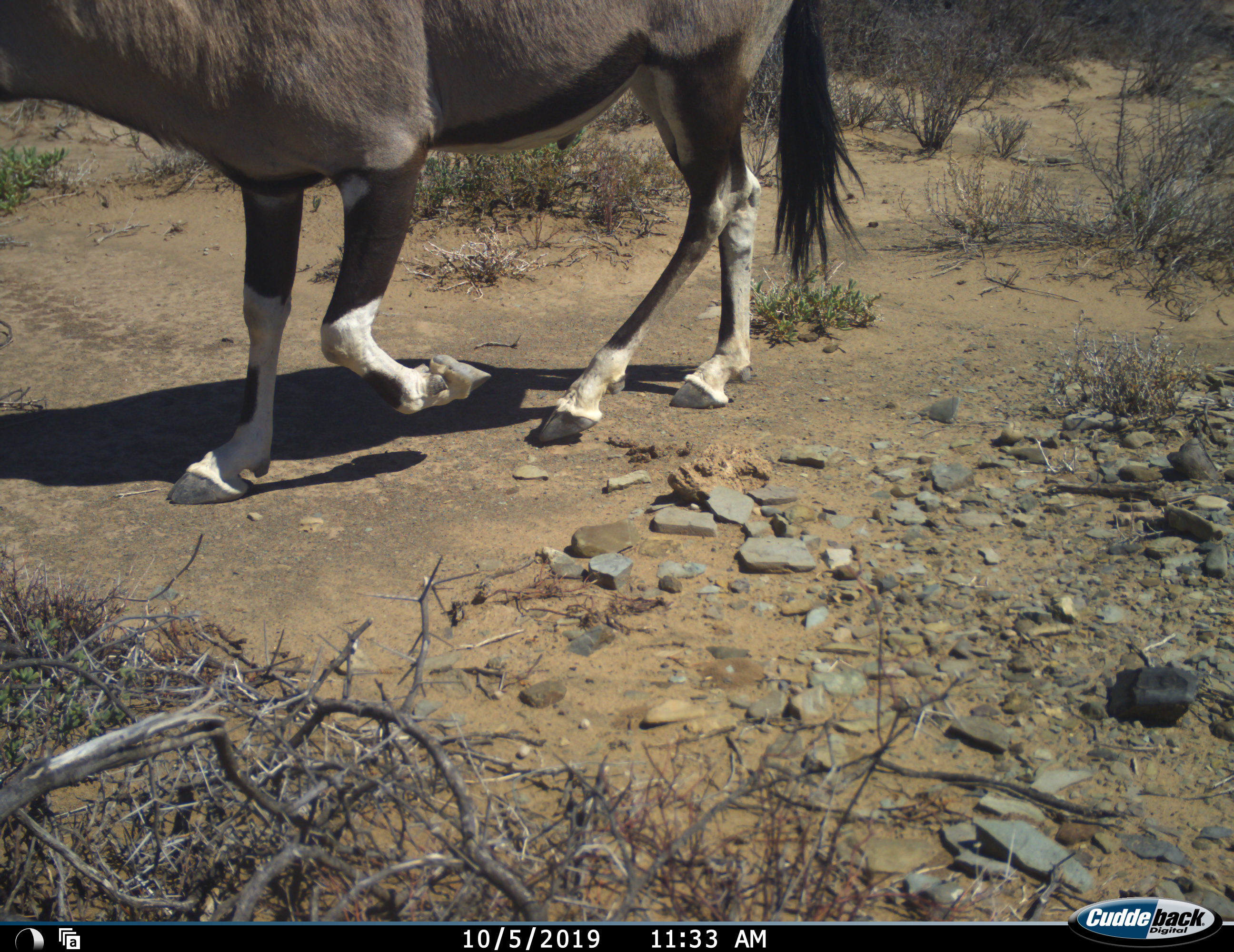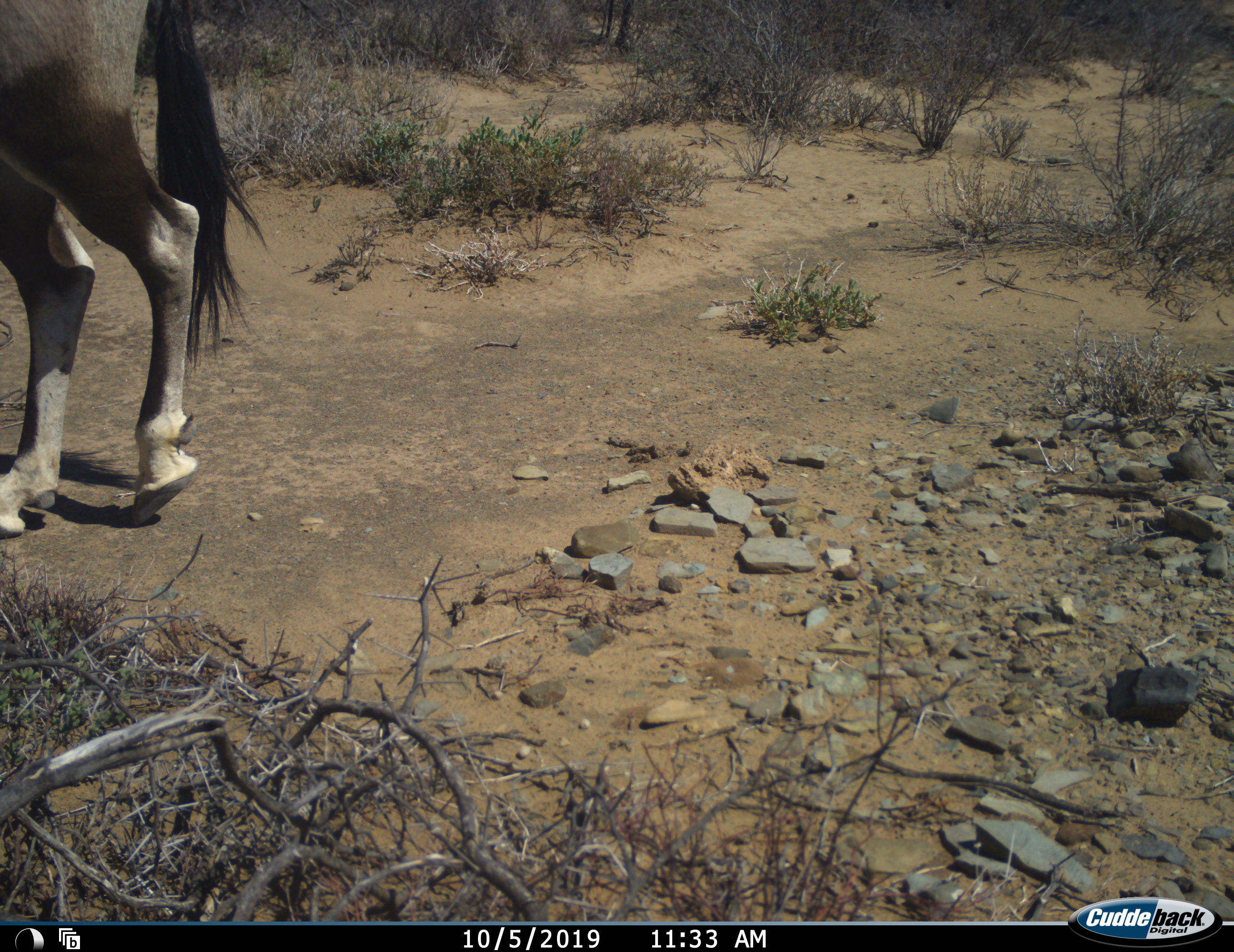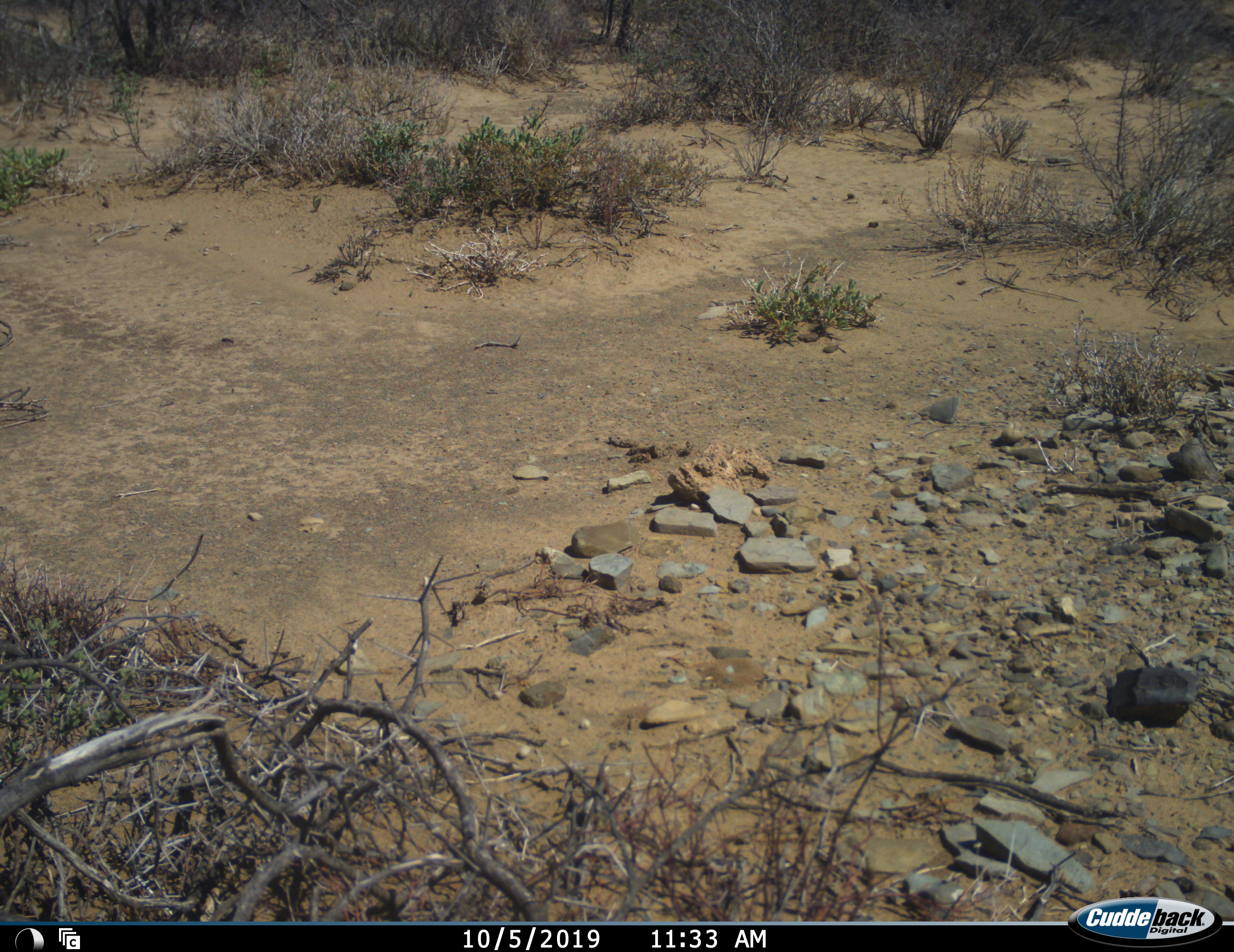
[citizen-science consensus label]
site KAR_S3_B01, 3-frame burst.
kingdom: Animalia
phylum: Chordata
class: Mammalia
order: Artiodactyla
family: Bovidae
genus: Oryx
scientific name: Oryx gazella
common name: gemsbok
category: oryx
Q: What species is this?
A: Oryx (gemsbok) (Oryx gazella).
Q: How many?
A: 1.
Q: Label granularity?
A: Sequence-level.